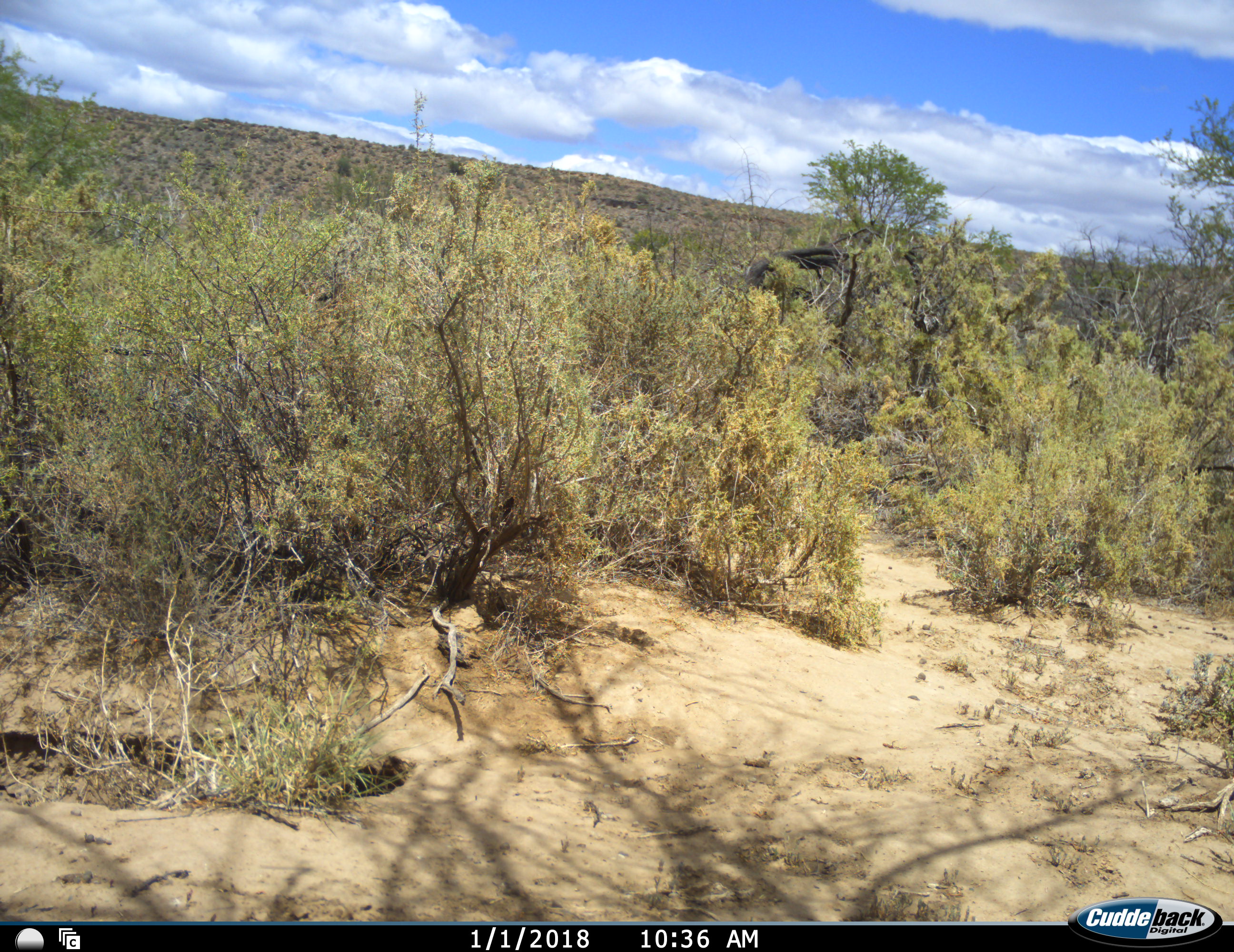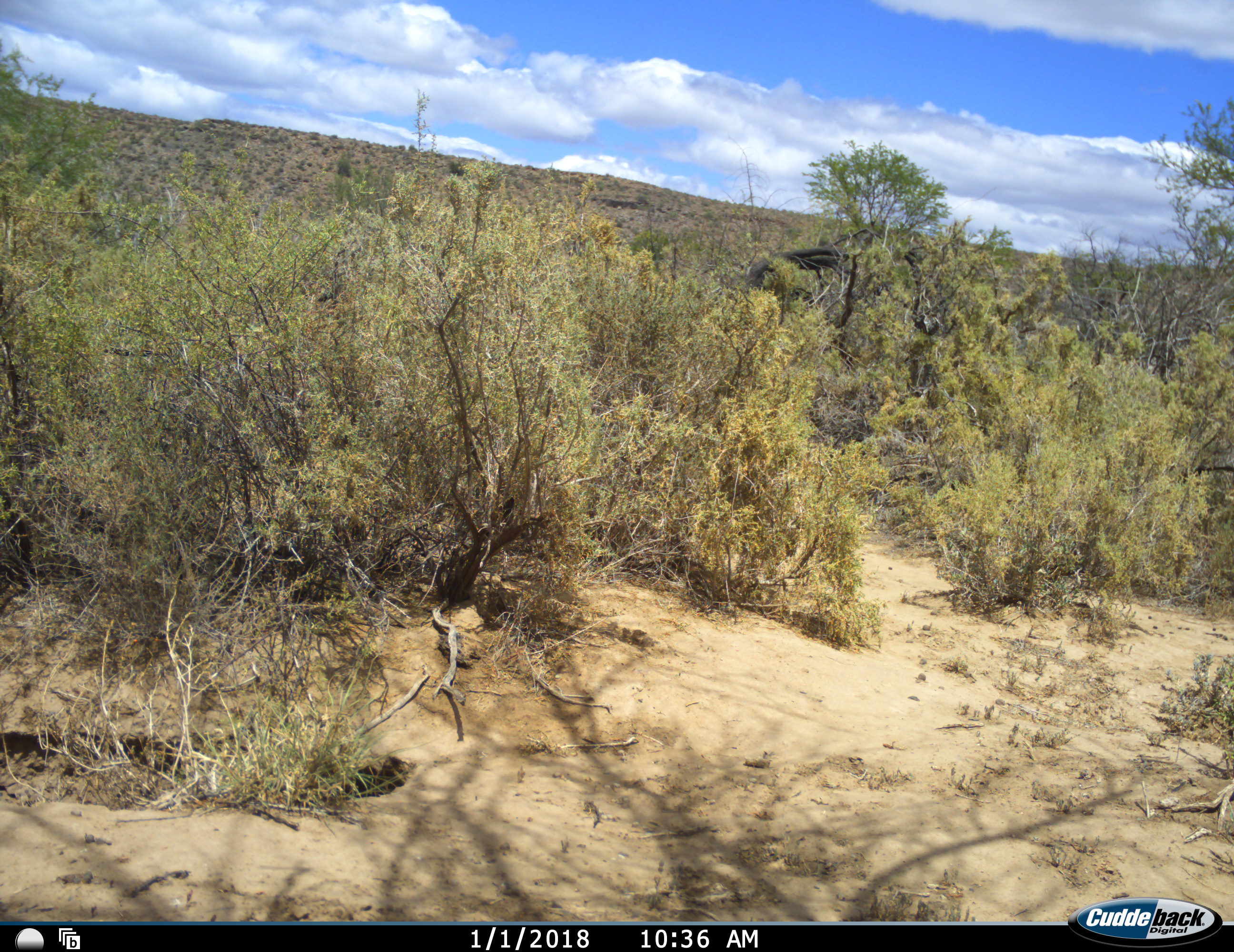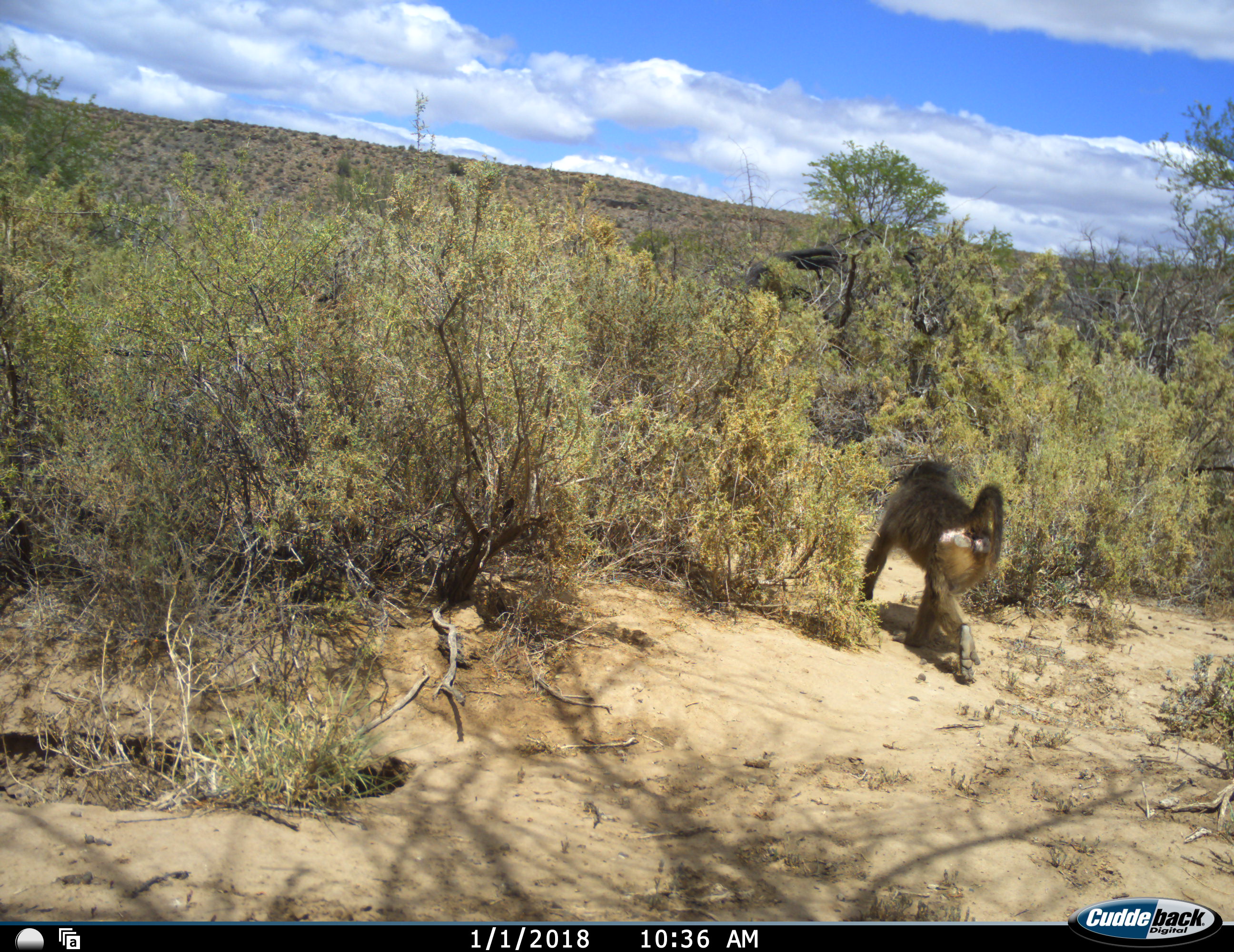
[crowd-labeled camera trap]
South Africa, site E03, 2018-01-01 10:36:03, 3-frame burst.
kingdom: Animalia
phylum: Chordata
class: Mammalia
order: Primates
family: Cercopithecidae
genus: Papio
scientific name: Papio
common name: baboon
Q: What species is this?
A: Baboon (Papio).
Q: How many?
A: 1.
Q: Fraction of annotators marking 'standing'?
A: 0%.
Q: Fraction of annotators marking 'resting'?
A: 0%.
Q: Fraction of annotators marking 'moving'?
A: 100%.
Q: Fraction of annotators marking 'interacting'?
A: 0%.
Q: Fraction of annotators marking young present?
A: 0%.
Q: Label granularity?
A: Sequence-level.